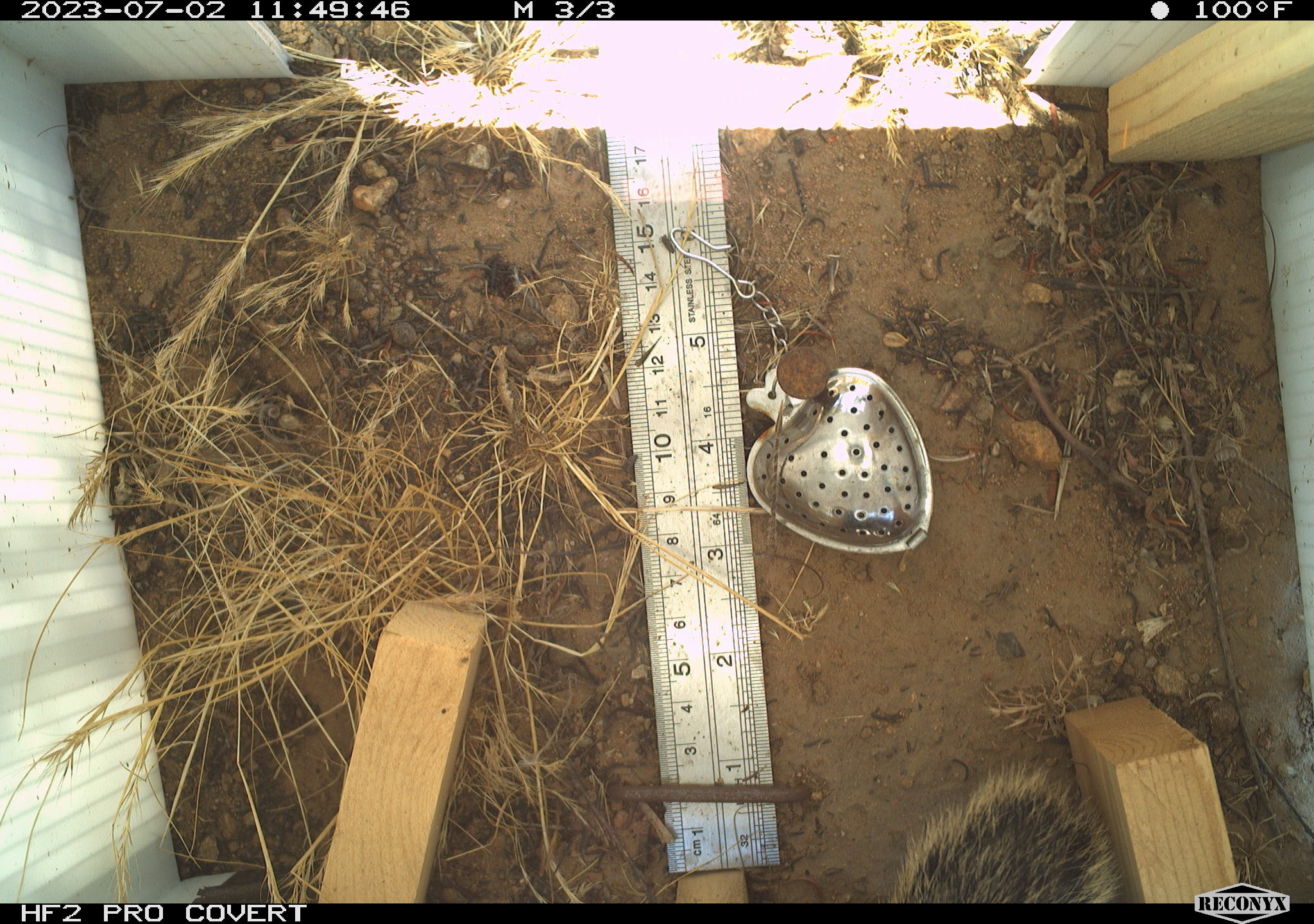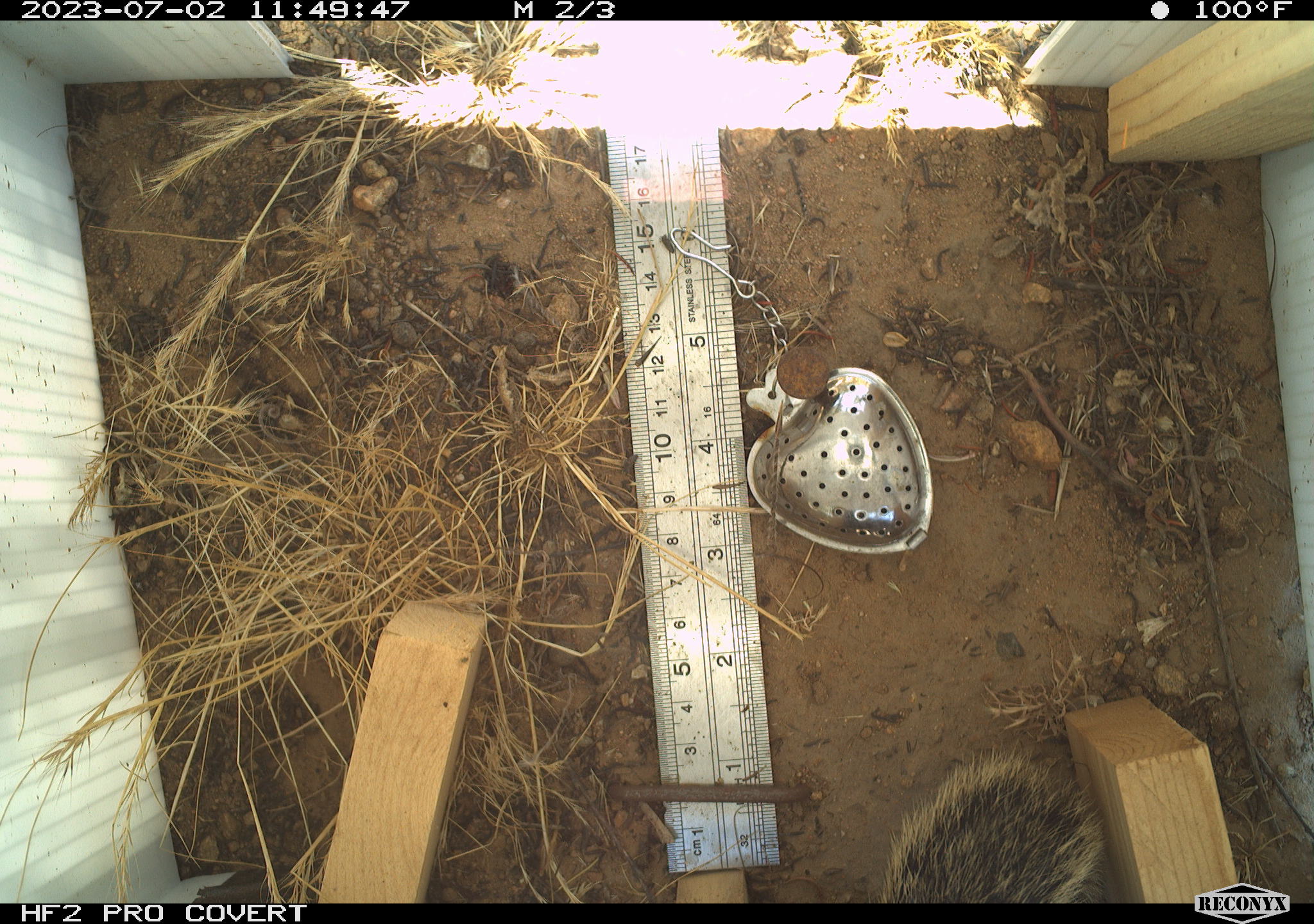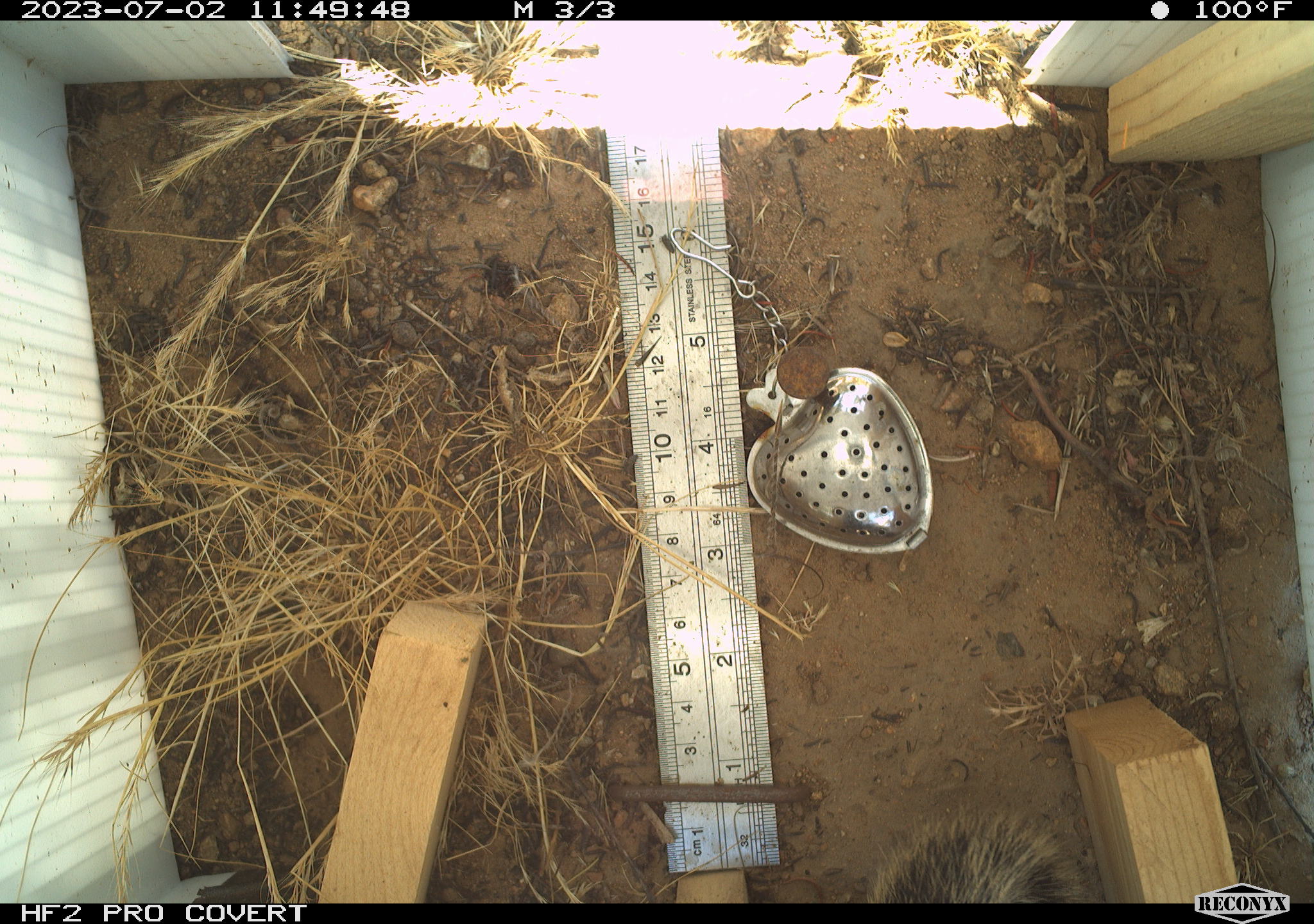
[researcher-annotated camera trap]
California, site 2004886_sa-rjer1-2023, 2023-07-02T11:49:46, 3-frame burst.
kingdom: Animalia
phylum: Chordata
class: Mammalia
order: Rodentia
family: Sciuridae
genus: Otospermophilus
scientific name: Otospermophilus beecheyi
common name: california ground squirrel